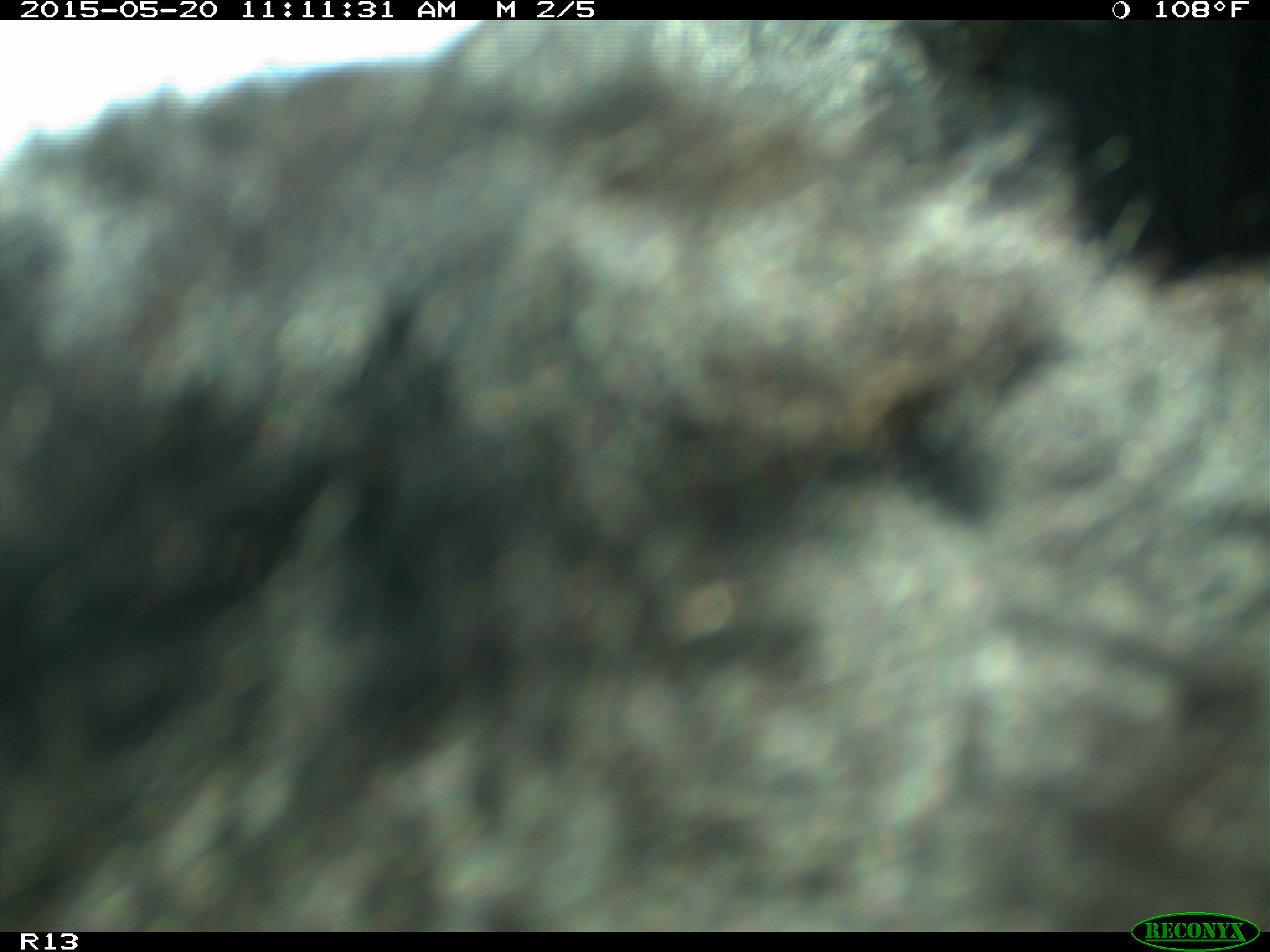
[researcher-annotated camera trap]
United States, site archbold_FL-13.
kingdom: Animalia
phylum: Chordata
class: Mammalia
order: Artiodactyla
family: Bovidae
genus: Bos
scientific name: Bos taurus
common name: domestic cow